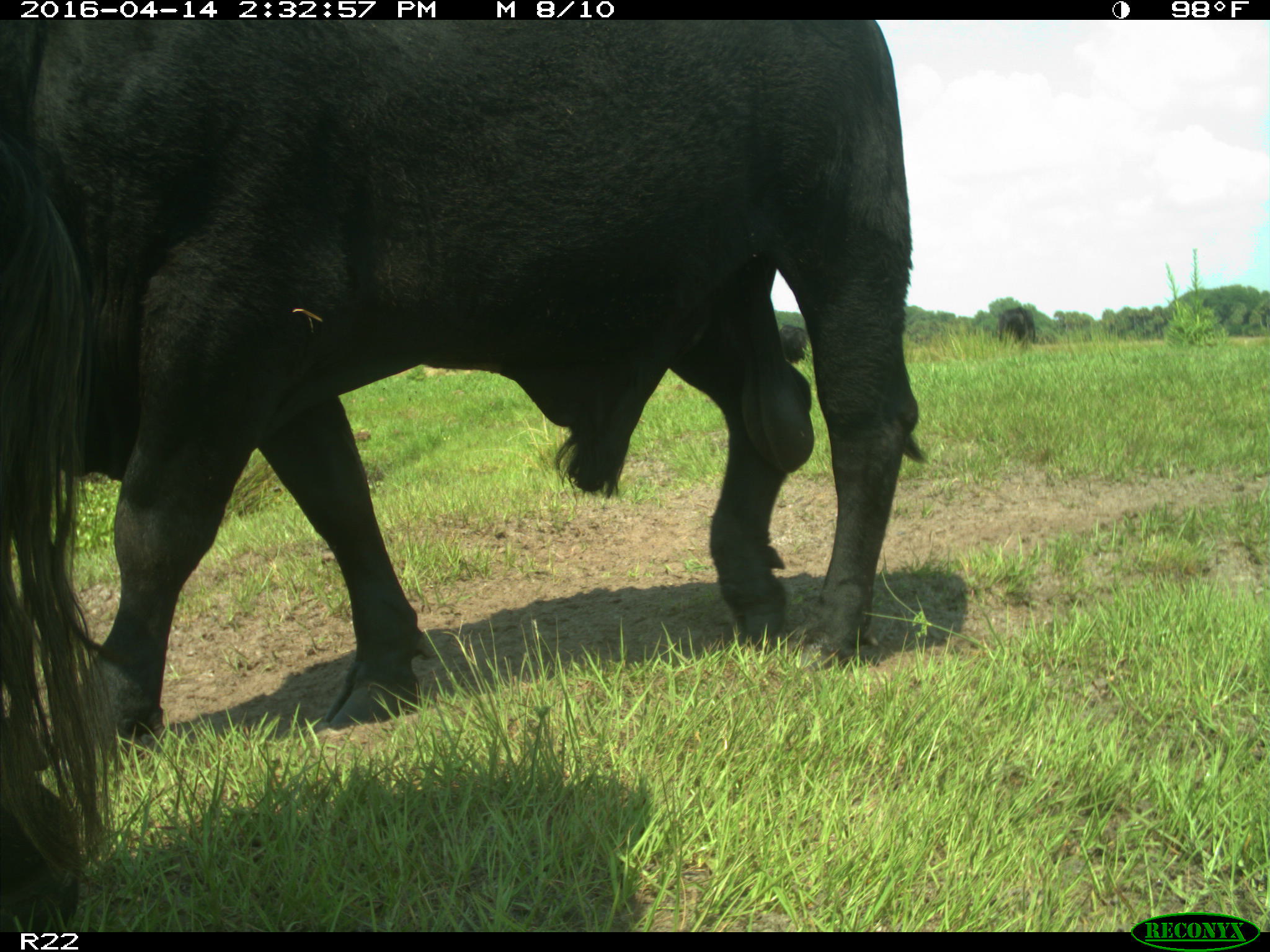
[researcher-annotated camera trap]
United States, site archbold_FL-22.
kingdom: Animalia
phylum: Chordata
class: Mammalia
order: Artiodactyla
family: Bovidae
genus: Bos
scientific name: Bos taurus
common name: domestic cow